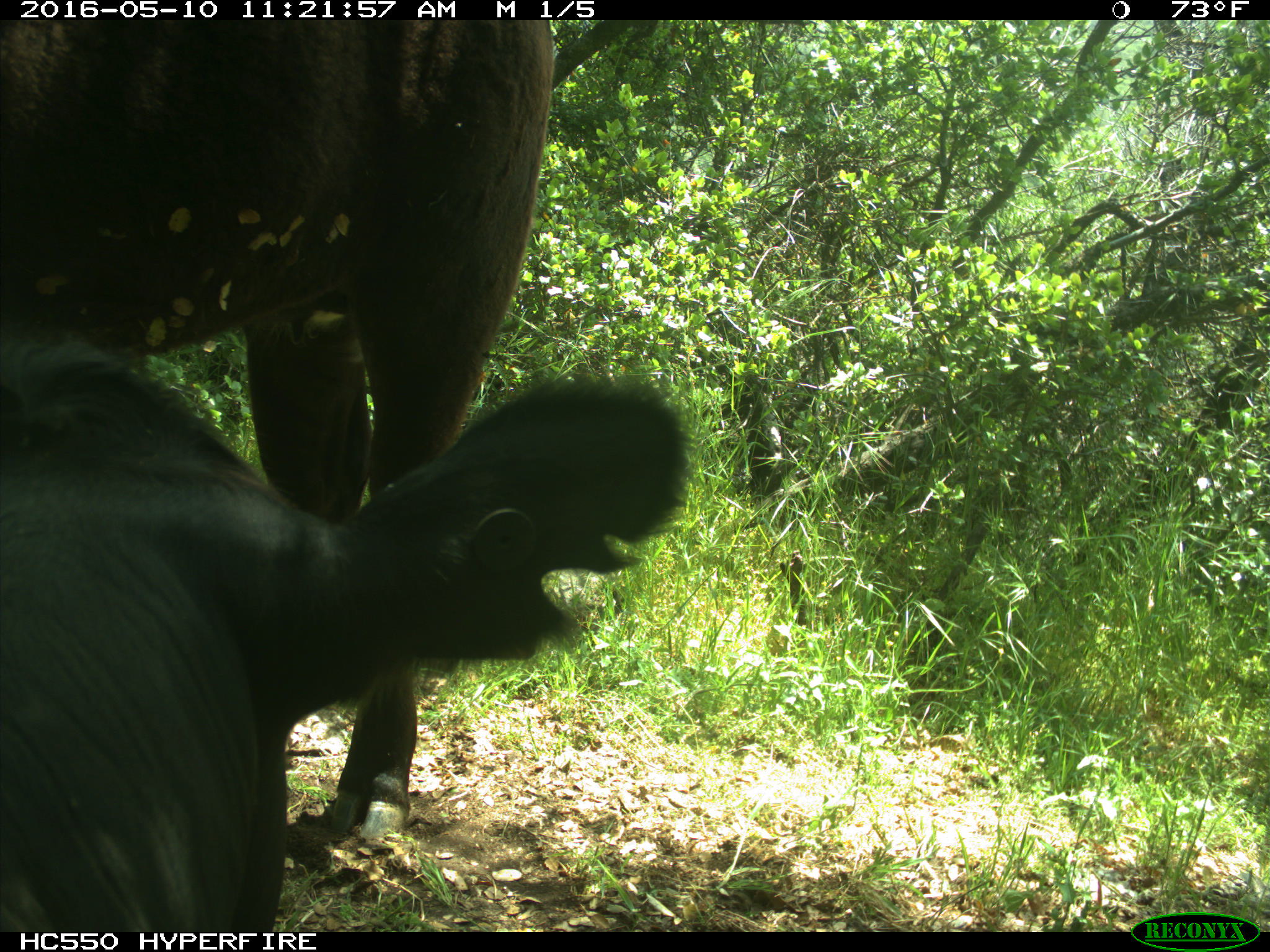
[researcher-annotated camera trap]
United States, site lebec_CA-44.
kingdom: Animalia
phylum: Chordata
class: Mammalia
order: Artiodactyla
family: Bovidae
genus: Bos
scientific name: Bos taurus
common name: domestic cow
Bos taurus (domestic cow).